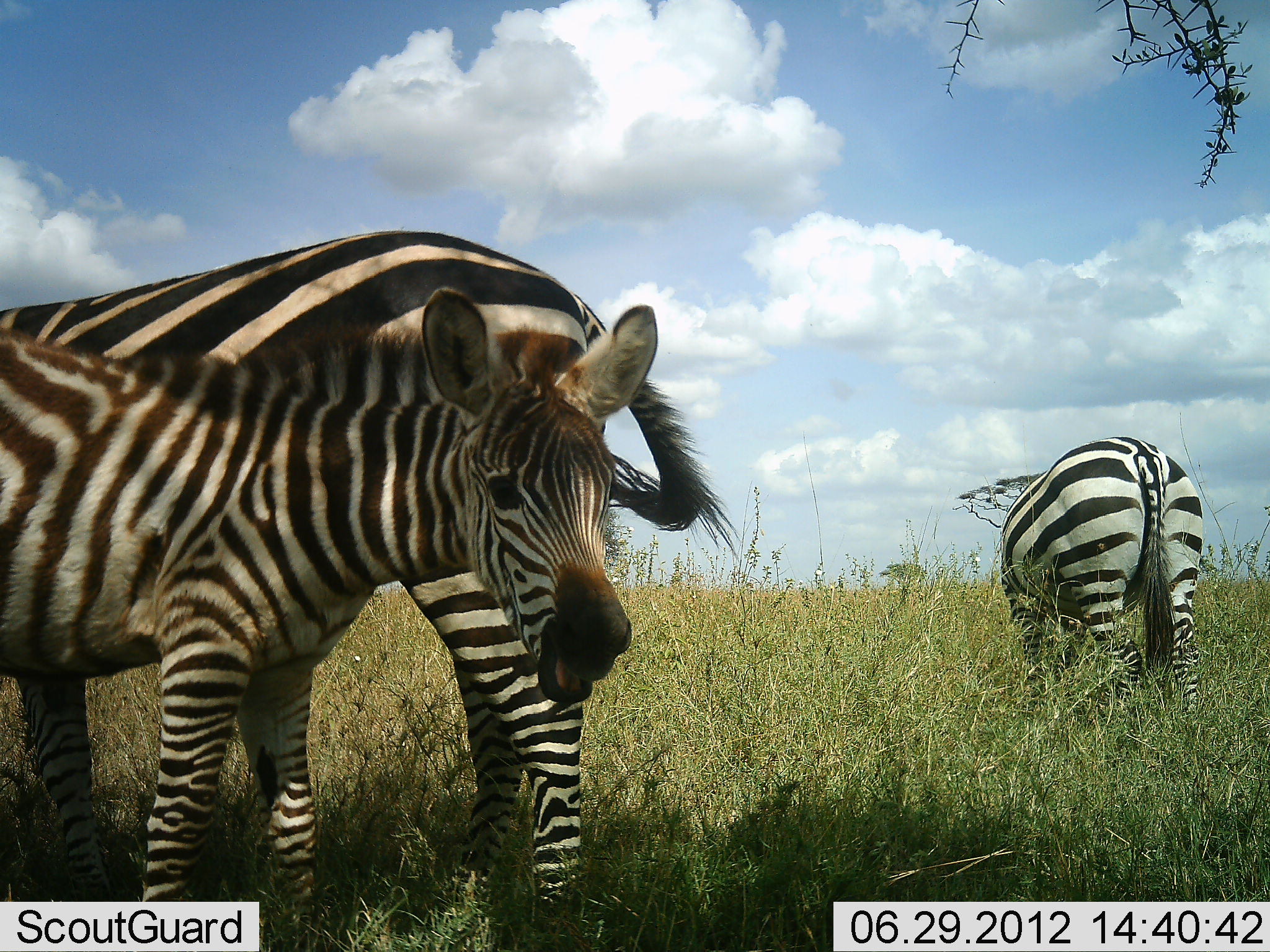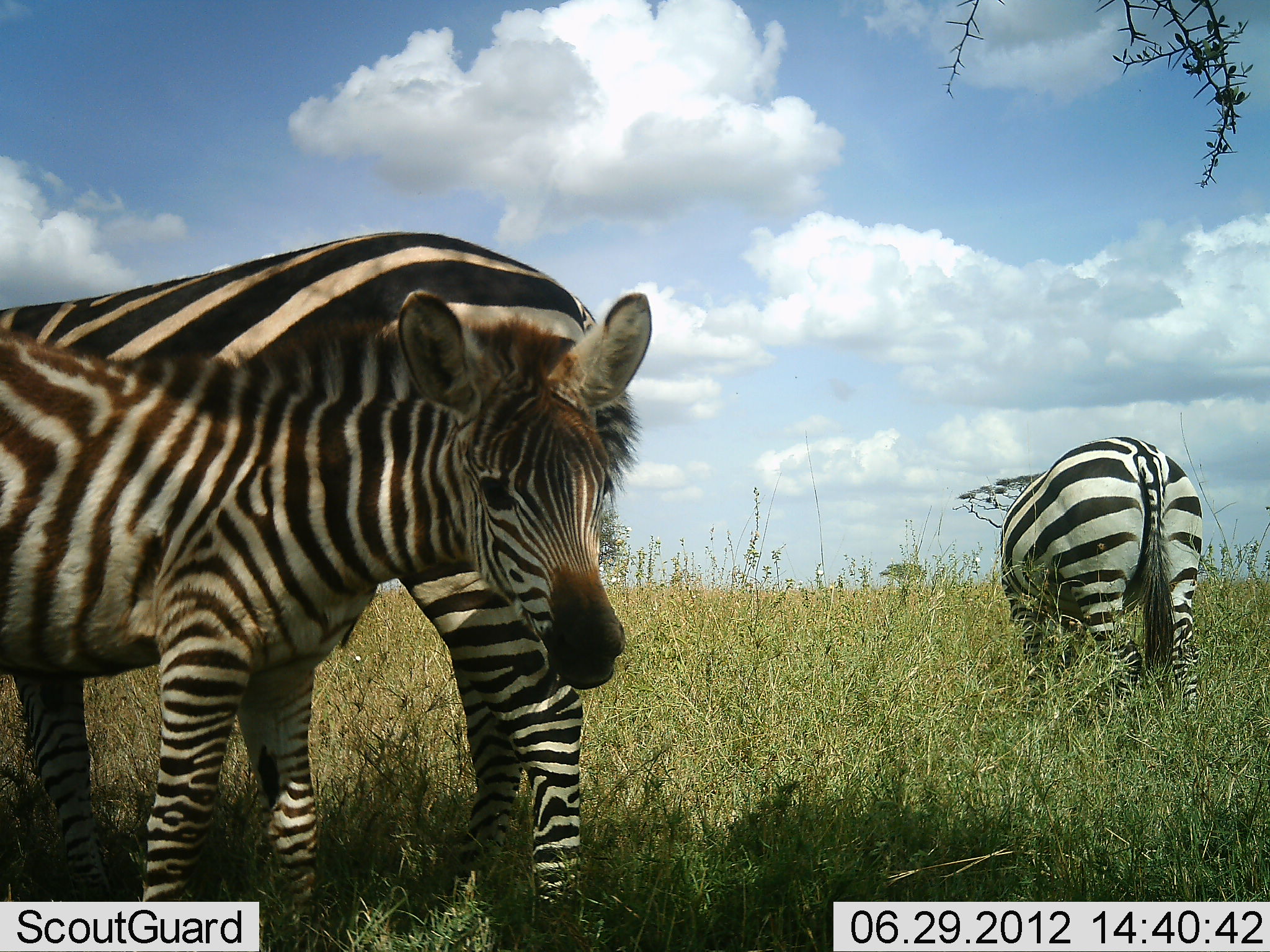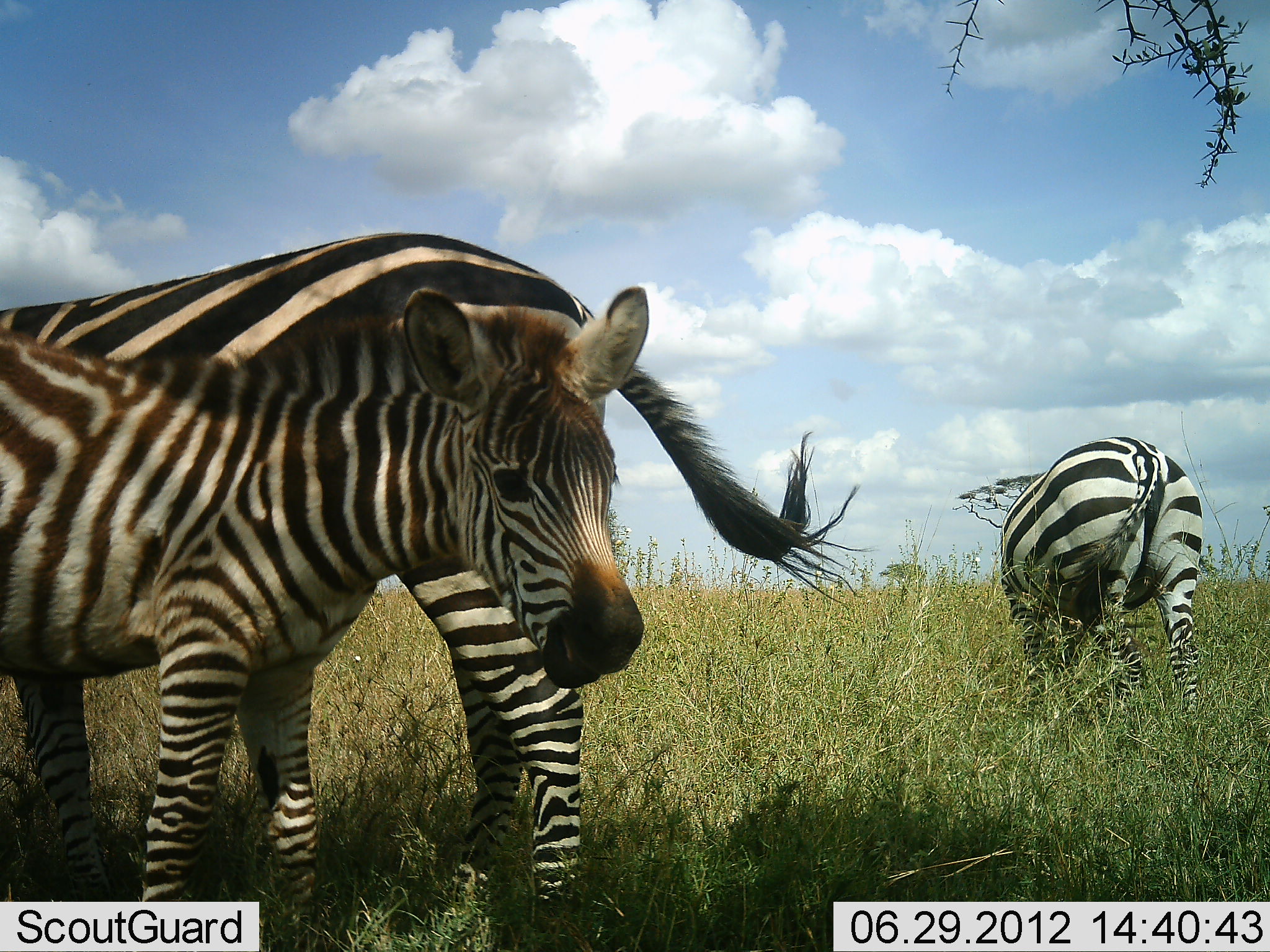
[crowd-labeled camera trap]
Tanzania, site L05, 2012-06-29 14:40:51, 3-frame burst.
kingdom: Animalia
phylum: Chordata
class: Mammalia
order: Perissodactyla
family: Equidae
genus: Equus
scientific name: Equus quagga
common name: plains zebra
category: zebra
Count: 3.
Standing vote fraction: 80%.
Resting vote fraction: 0%.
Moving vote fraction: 10%.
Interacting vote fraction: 0%.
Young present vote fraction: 80%.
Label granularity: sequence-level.